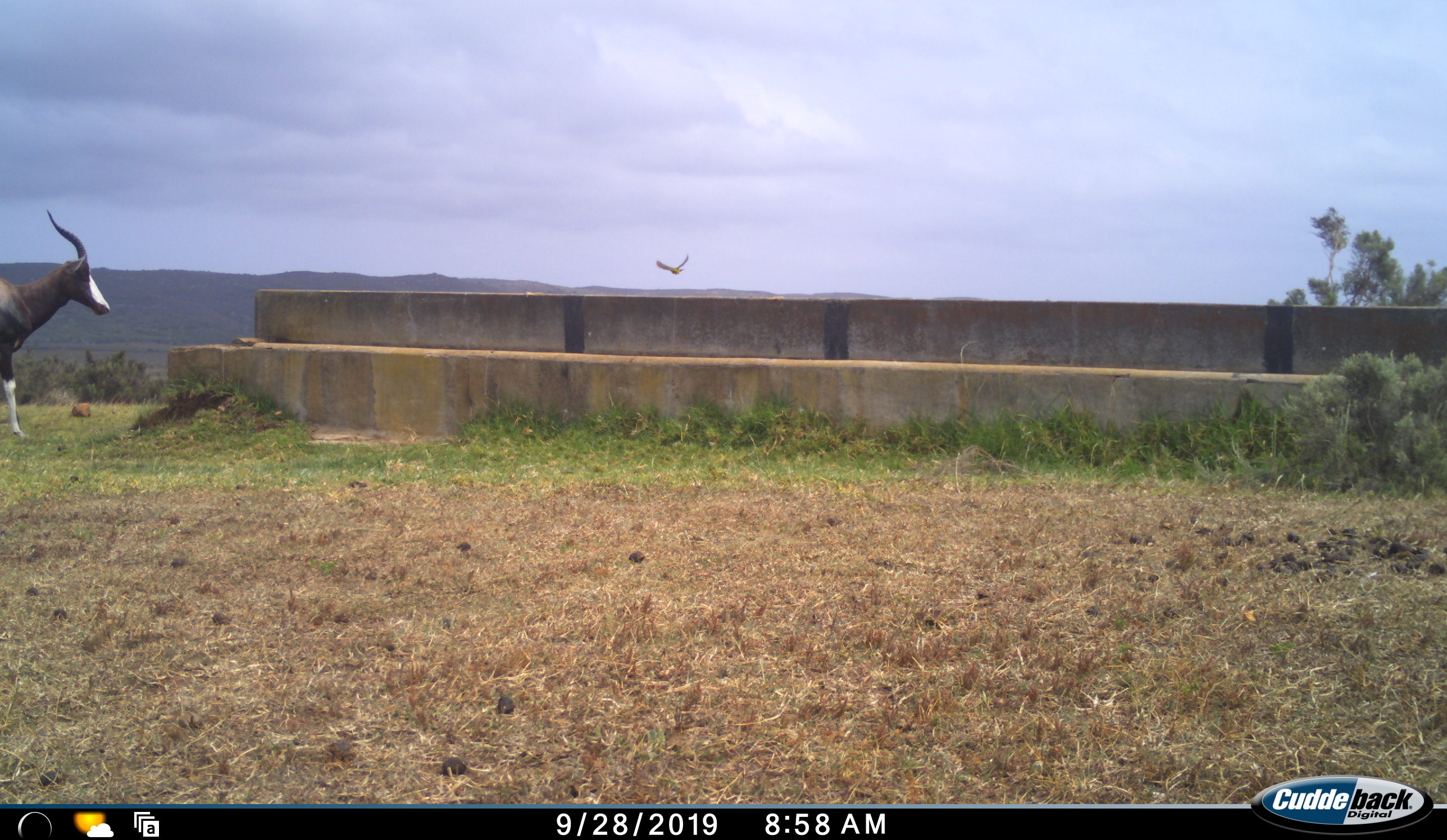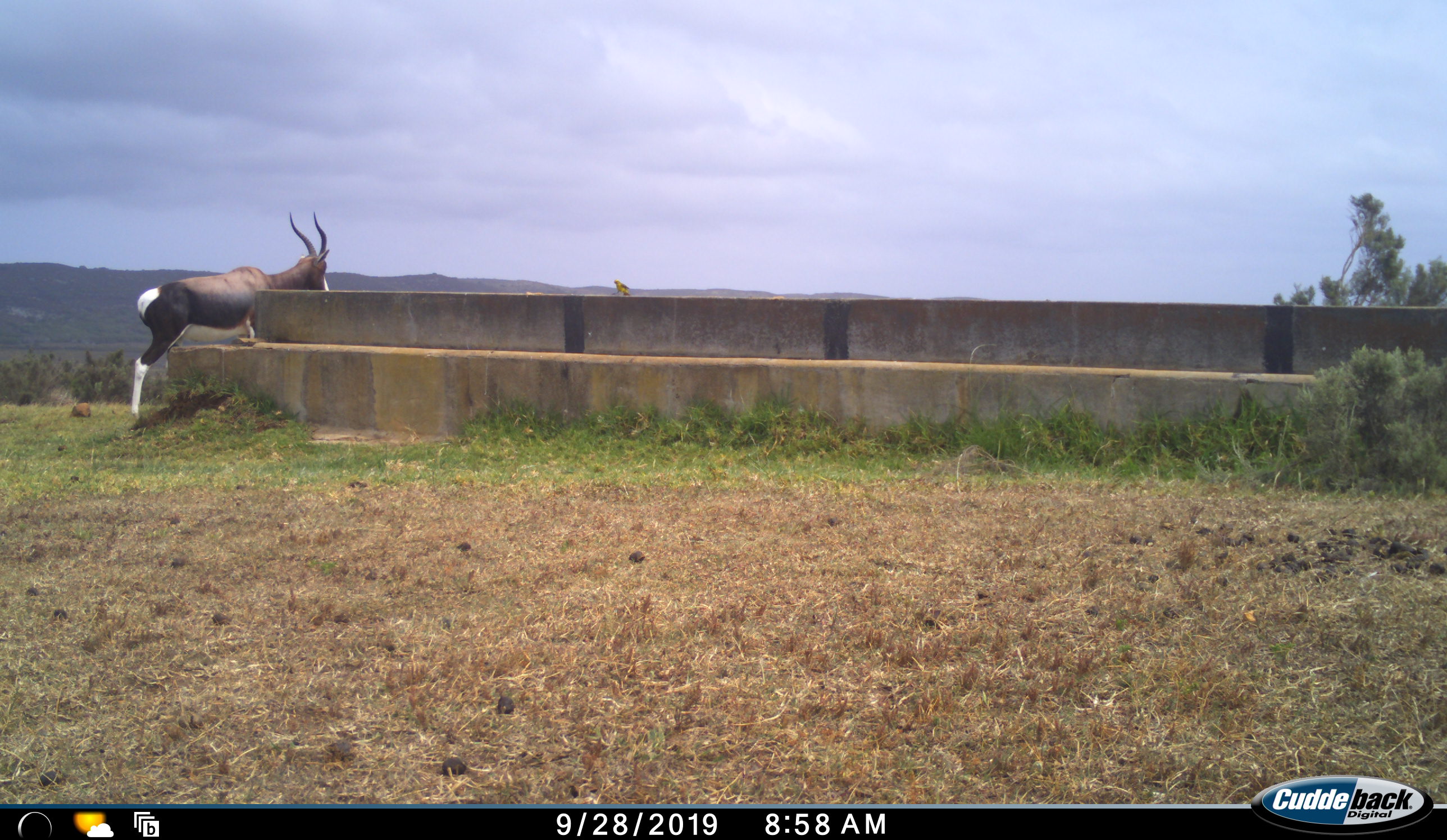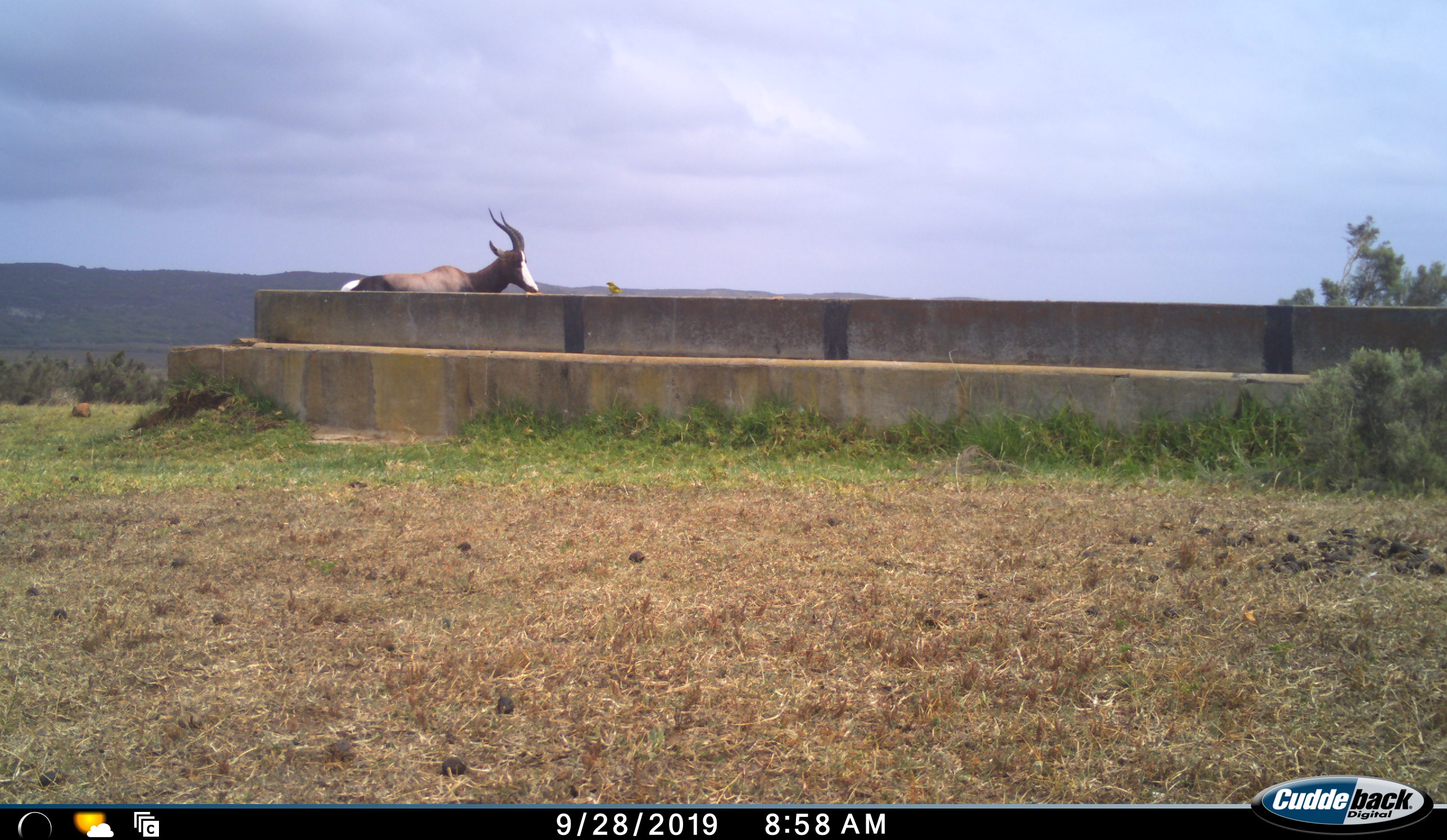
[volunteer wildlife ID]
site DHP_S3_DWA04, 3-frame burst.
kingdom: Animalia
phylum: Chordata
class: Aves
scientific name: Aves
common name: bird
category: birdother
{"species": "birdother (bird) (Aves)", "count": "1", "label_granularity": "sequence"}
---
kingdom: Animalia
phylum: Chordata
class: Mammalia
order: Artiodactyla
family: Bovidae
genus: Damaliscus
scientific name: Damaliscus pygargus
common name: bontebok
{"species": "bontebok (Damaliscus pygargus)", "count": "1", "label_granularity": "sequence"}